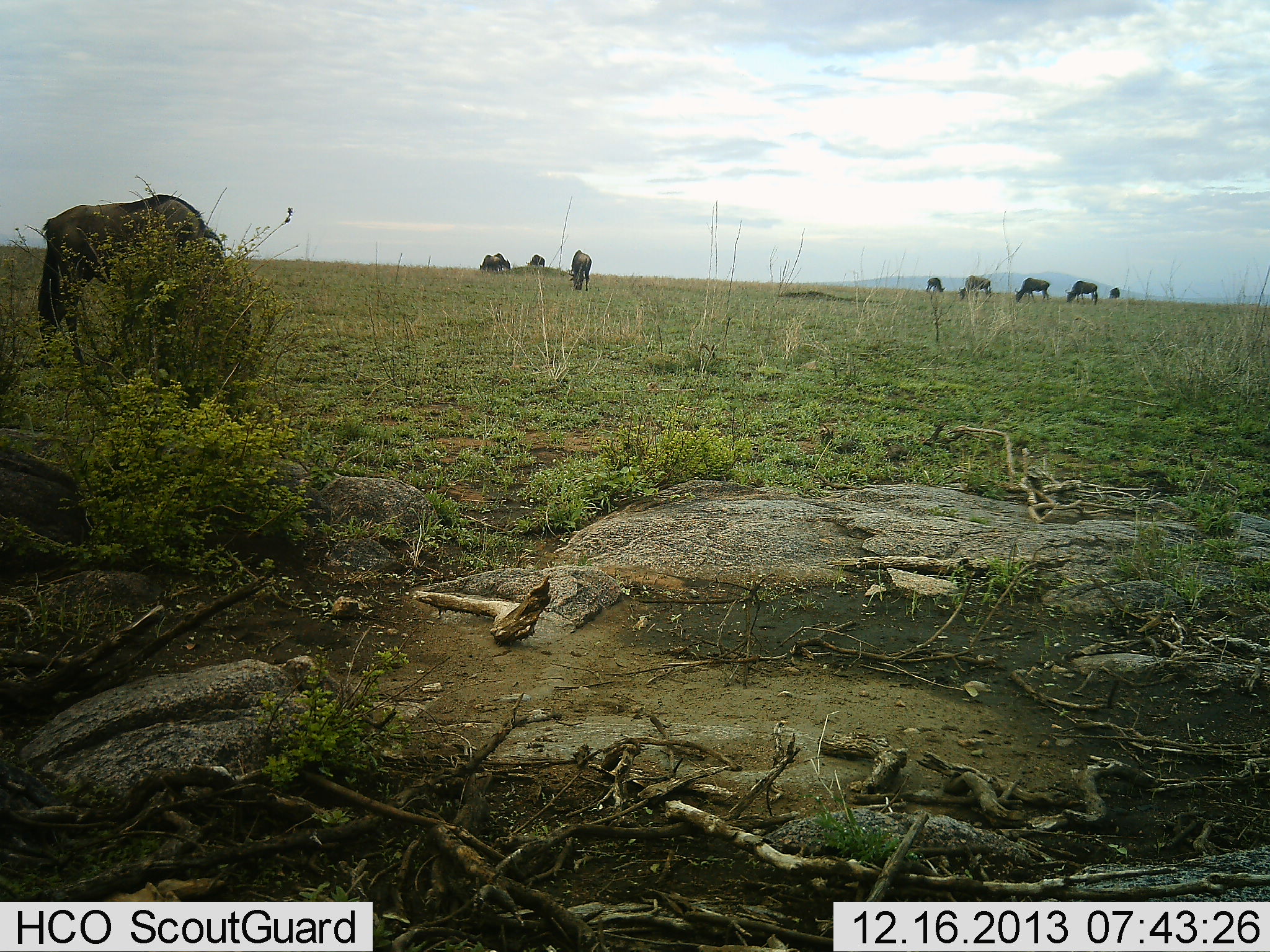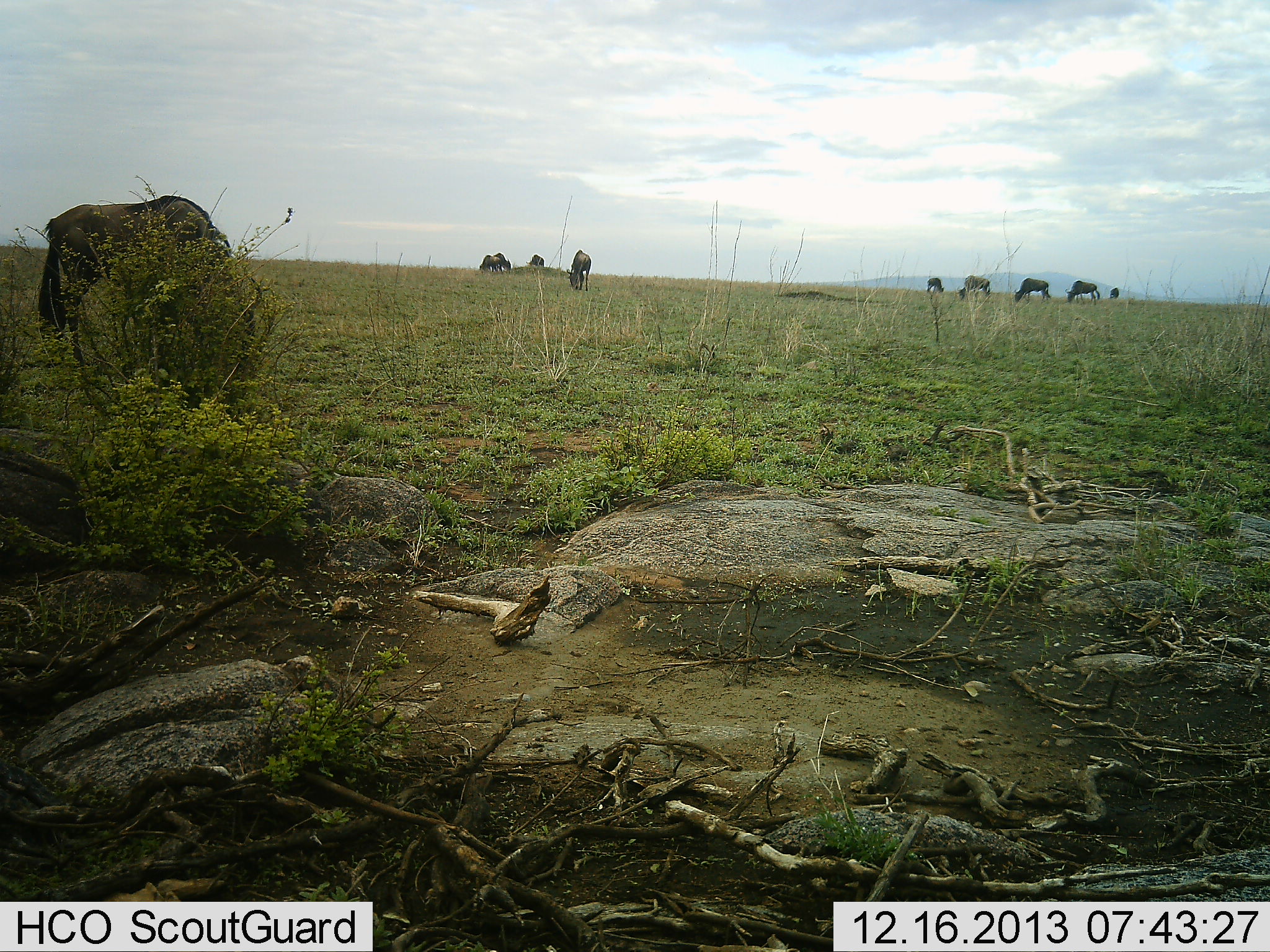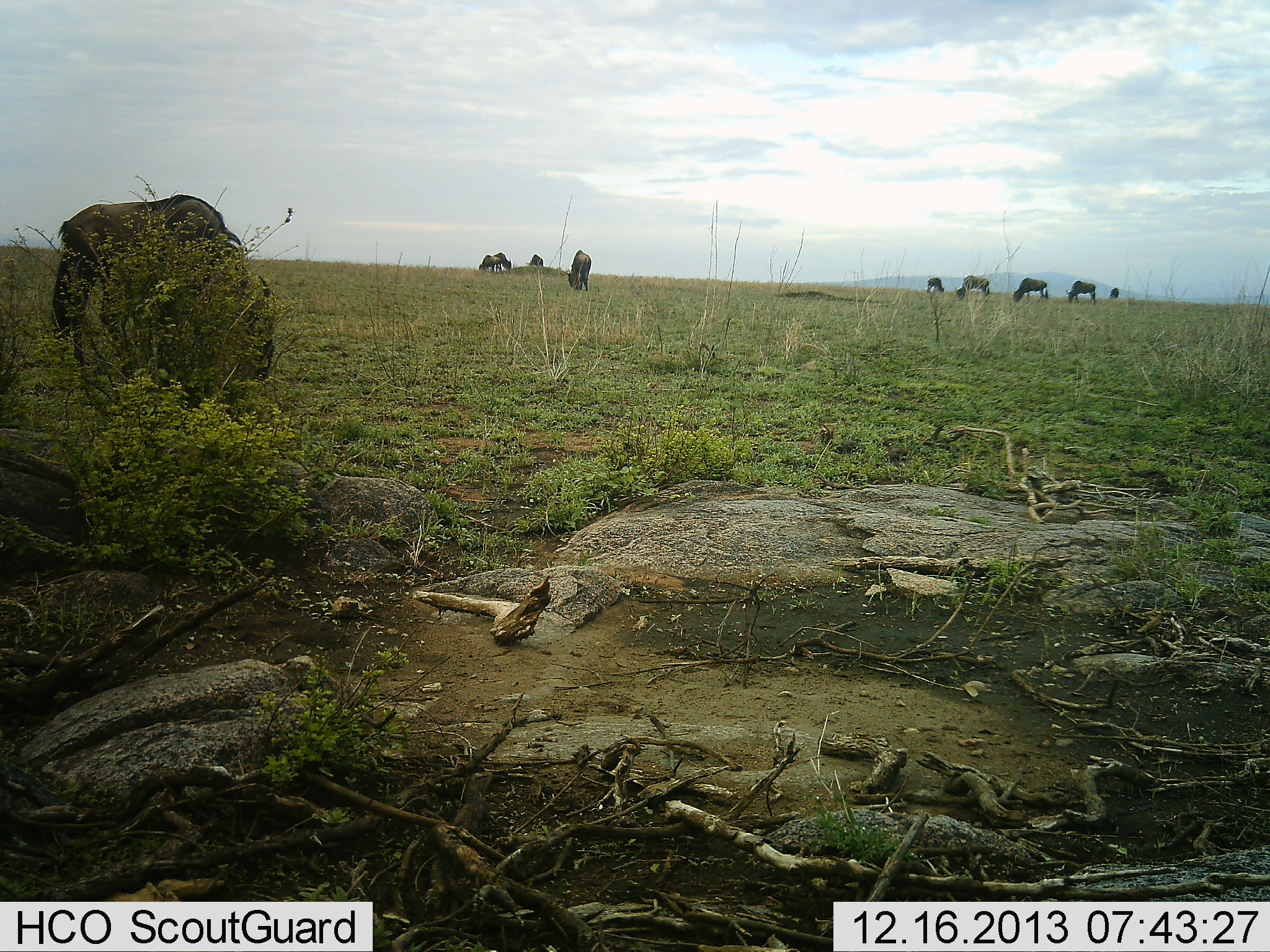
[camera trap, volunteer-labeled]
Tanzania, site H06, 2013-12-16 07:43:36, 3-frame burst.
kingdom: Animalia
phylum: Chordata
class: Mammalia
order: Artiodactyla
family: Bovidae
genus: Connochaetes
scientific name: Connochaetes taurinus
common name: blue wildebeest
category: wildebeest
Wildebeest (blue wildebeest) (Connochaetes taurinus), count 10. Behavior (volunteer vote fractions): standing 40%, resting 0%, moving 20%, interacting 0%. Young present (vote fraction): 0%. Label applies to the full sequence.